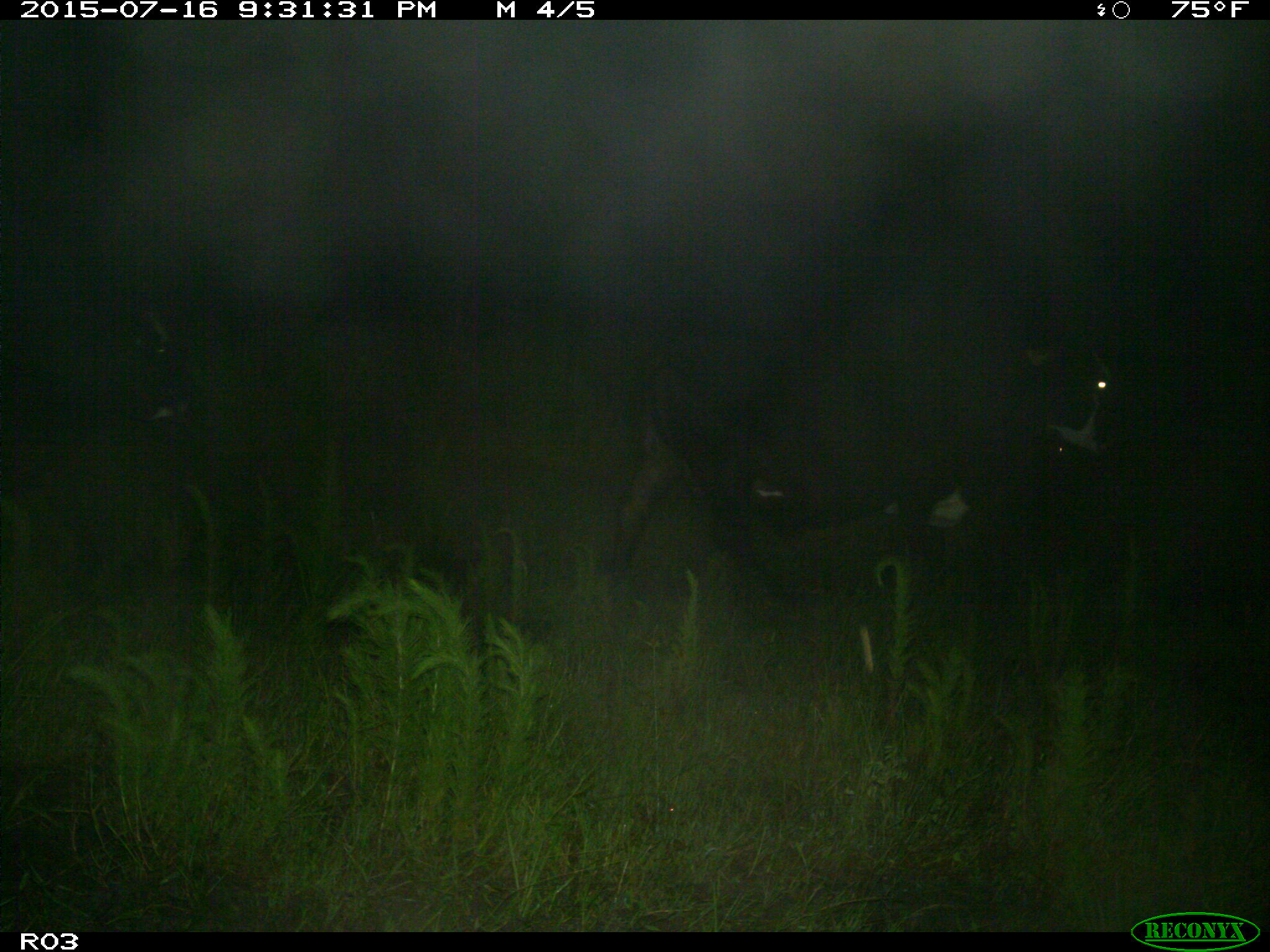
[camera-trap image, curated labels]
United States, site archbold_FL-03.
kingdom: Animalia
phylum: Chordata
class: Mammalia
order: Artiodactyla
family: Bovidae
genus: Bos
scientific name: Bos taurus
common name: domestic cow